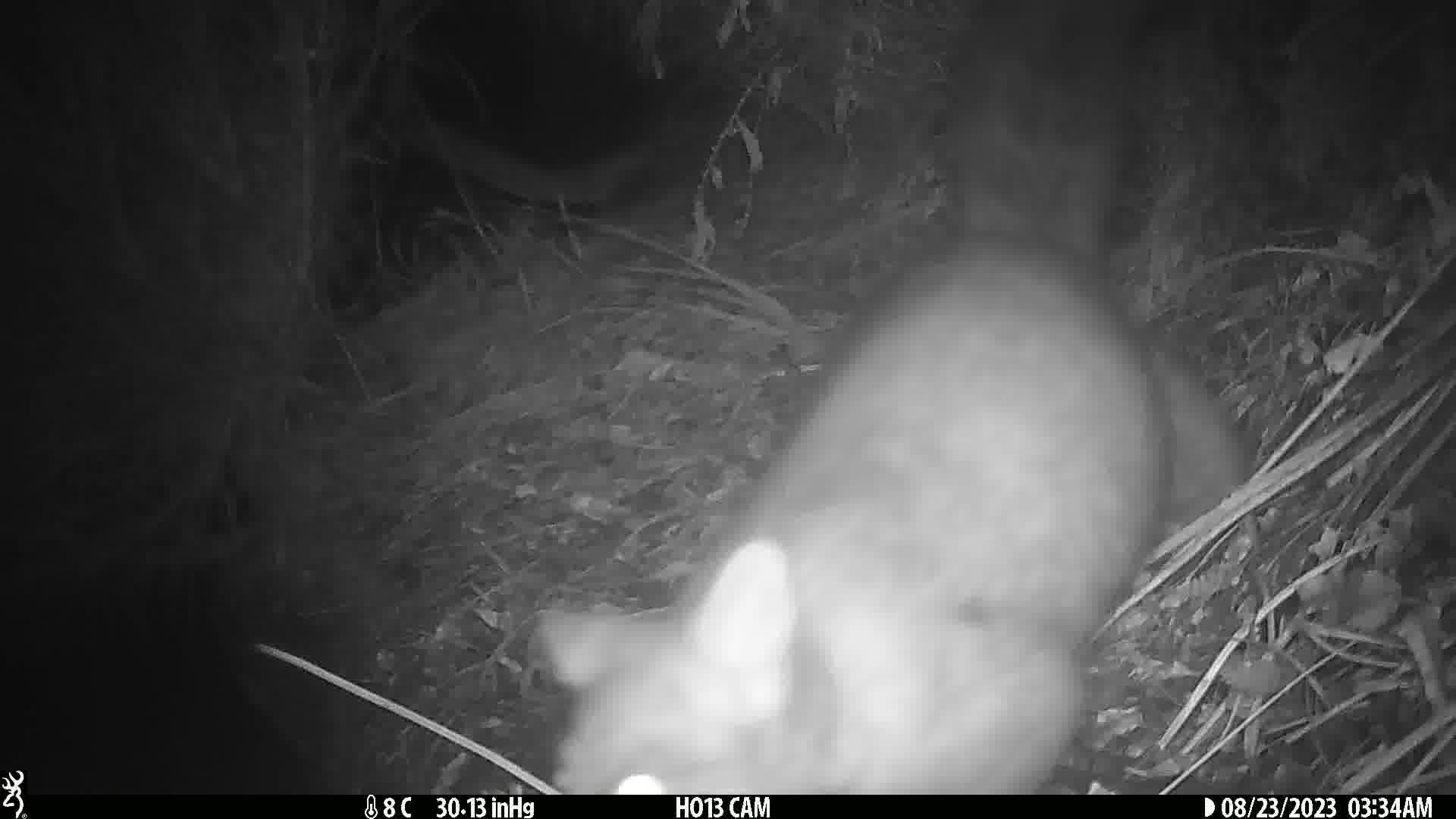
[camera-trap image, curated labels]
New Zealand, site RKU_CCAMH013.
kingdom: Animalia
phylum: Chordata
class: Mammalia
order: Diprotodontia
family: Phalangeridae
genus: Trichosurus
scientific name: Trichosurus vulpecula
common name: common brushtail possum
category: possum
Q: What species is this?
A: Possum (common brushtail possum) (Trichosurus vulpecula).